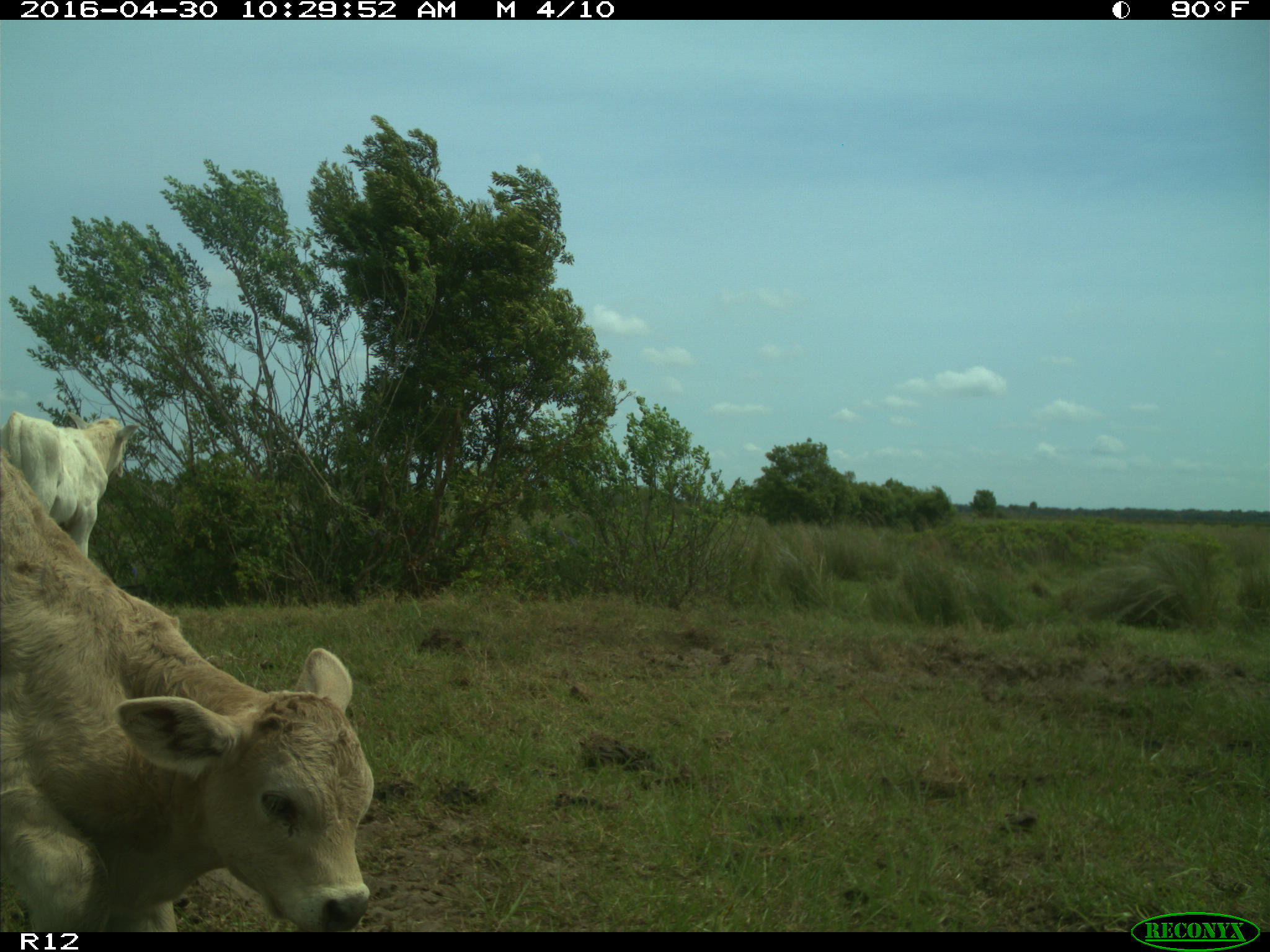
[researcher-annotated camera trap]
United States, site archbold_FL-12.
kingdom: Animalia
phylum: Chordata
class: Mammalia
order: Artiodactyla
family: Bovidae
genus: Bos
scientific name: Bos taurus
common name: domestic cow